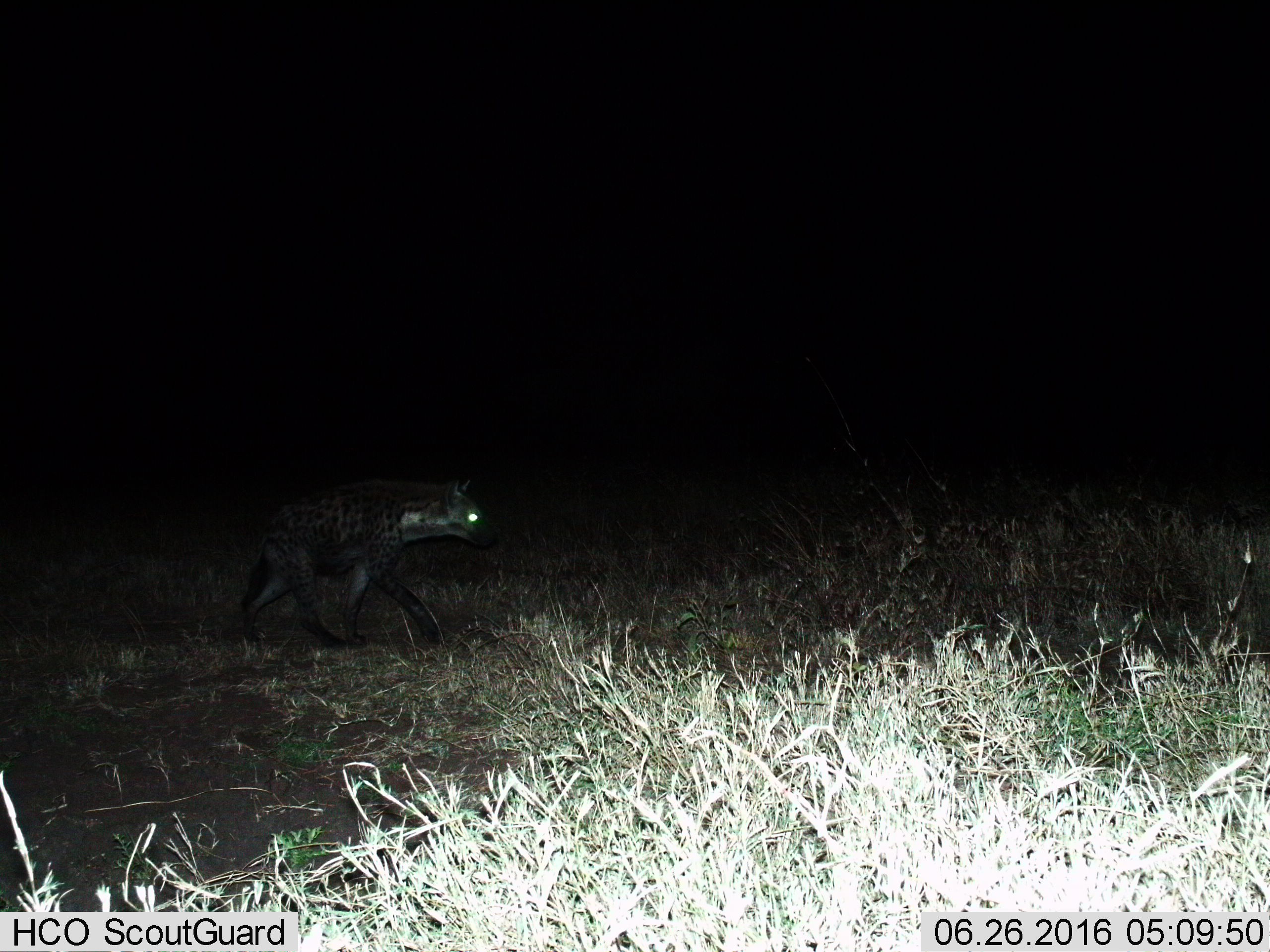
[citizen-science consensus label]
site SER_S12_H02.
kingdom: Animalia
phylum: Chordata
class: Mammalia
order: Carnivora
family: Hyaenidae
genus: Crocuta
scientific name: Crocuta crocuta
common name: spotted hyena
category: hyenaspotted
Hyenaspotted (spotted hyena) (Crocuta crocuta), count 1. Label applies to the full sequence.